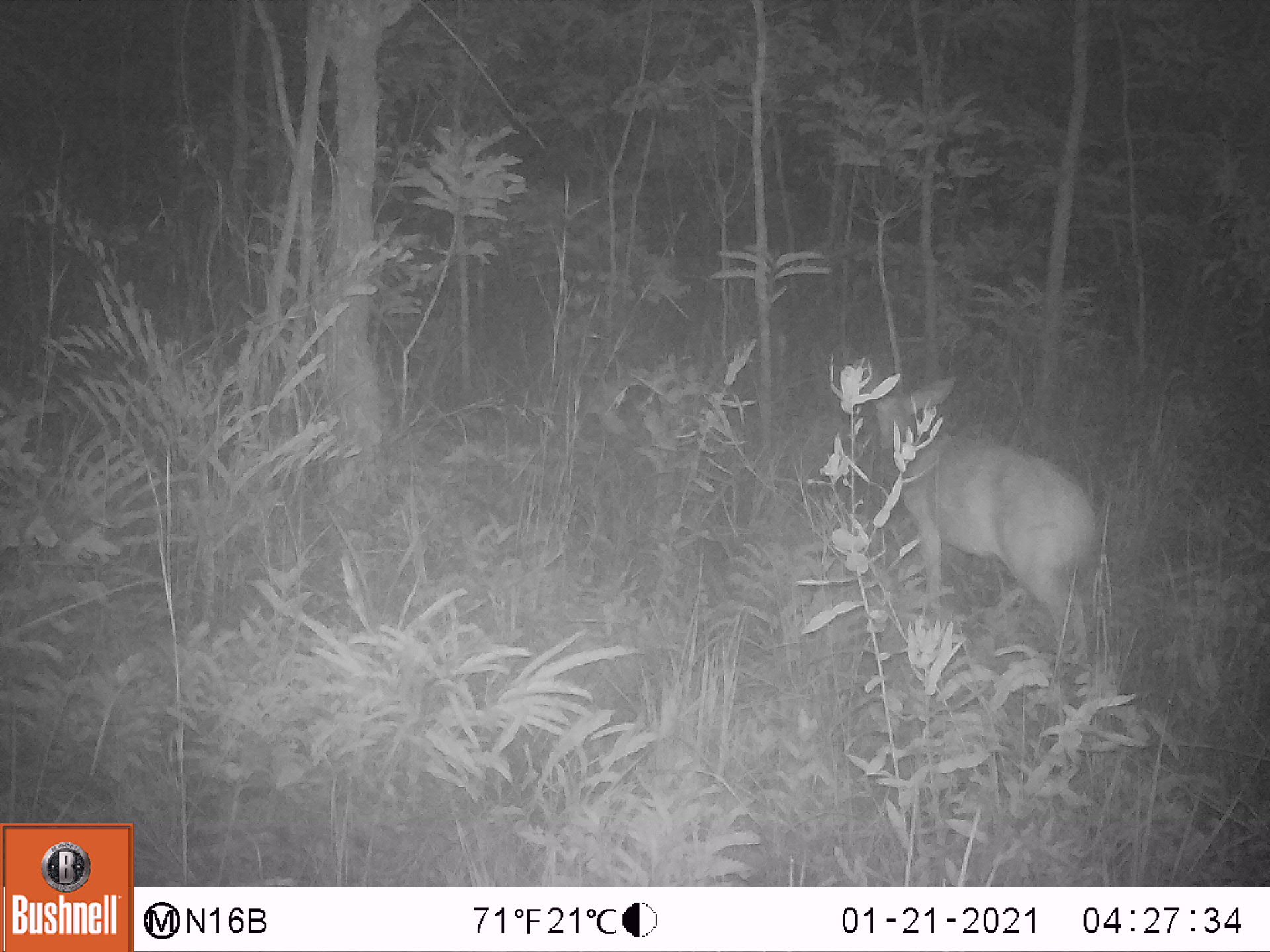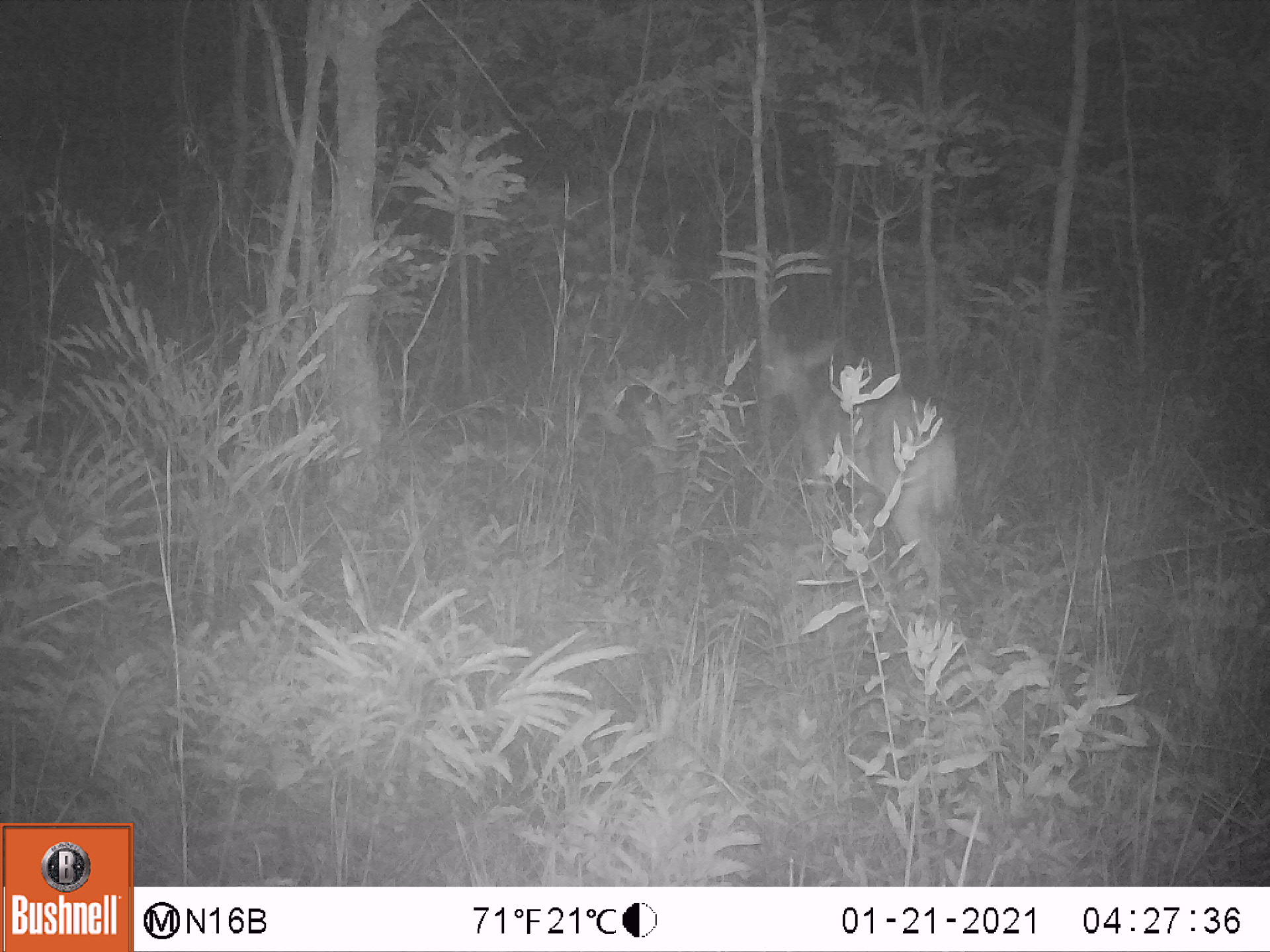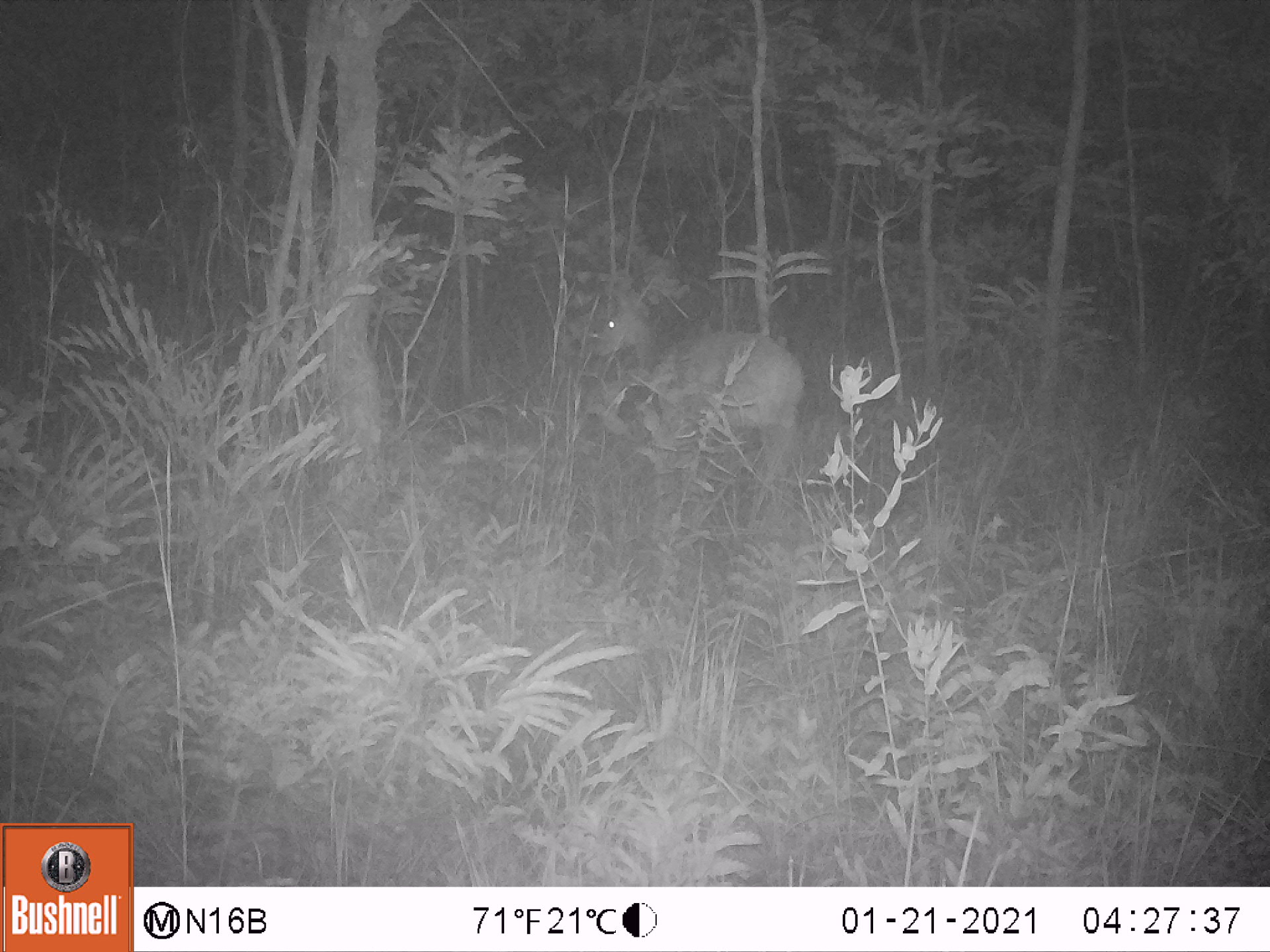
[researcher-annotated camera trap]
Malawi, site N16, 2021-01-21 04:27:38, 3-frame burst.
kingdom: Animalia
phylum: Chordata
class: Mammalia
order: Artiodactyla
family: Bovidae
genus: Tragelaphus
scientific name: Tragelaphus sylvaticus sylvaticus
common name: cape bushbuck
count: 1